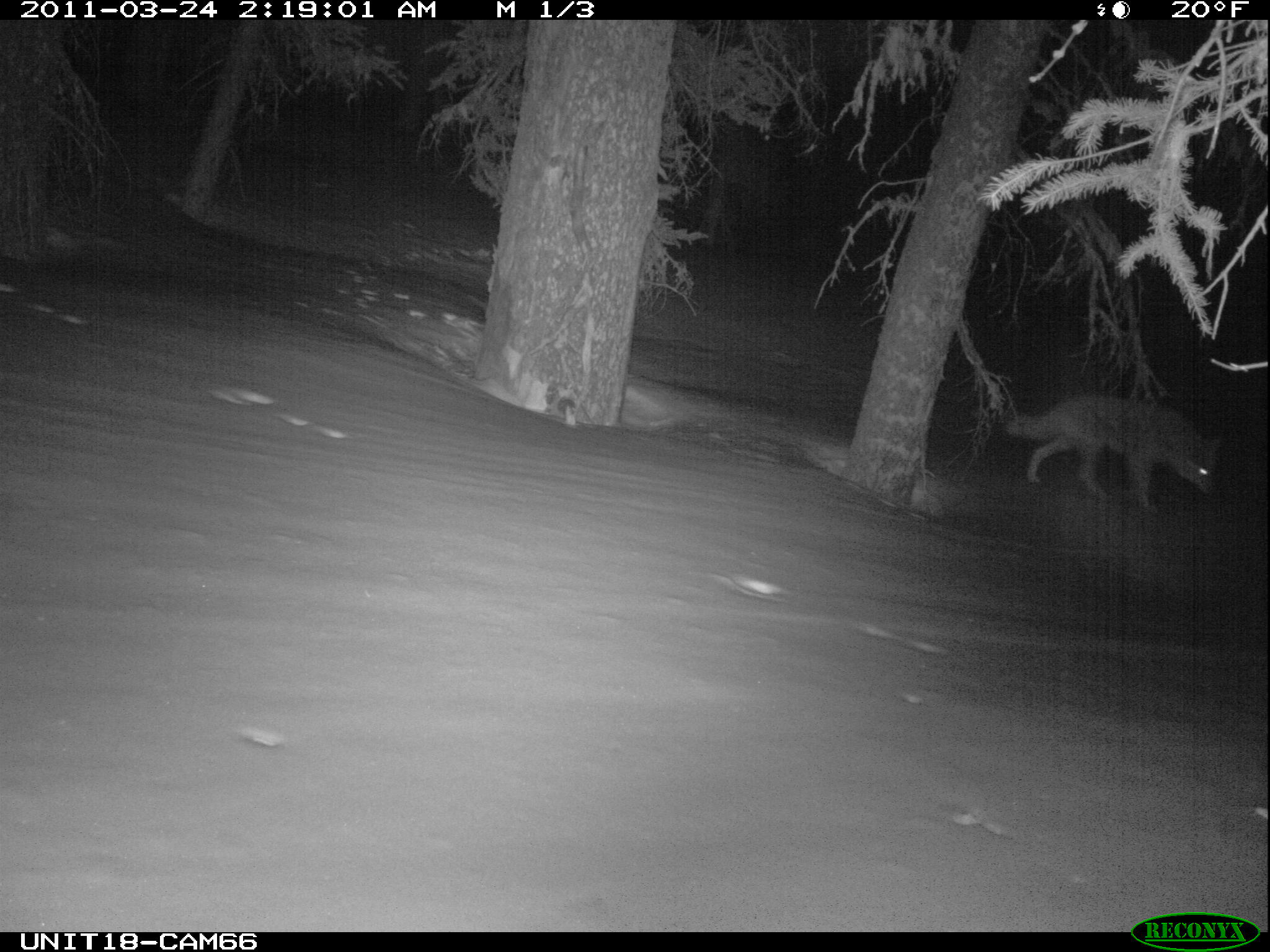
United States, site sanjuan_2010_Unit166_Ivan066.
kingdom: Animalia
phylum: Chordata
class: Mammalia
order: Carnivora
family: Canidae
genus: Canis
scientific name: Canis latrans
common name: coyote